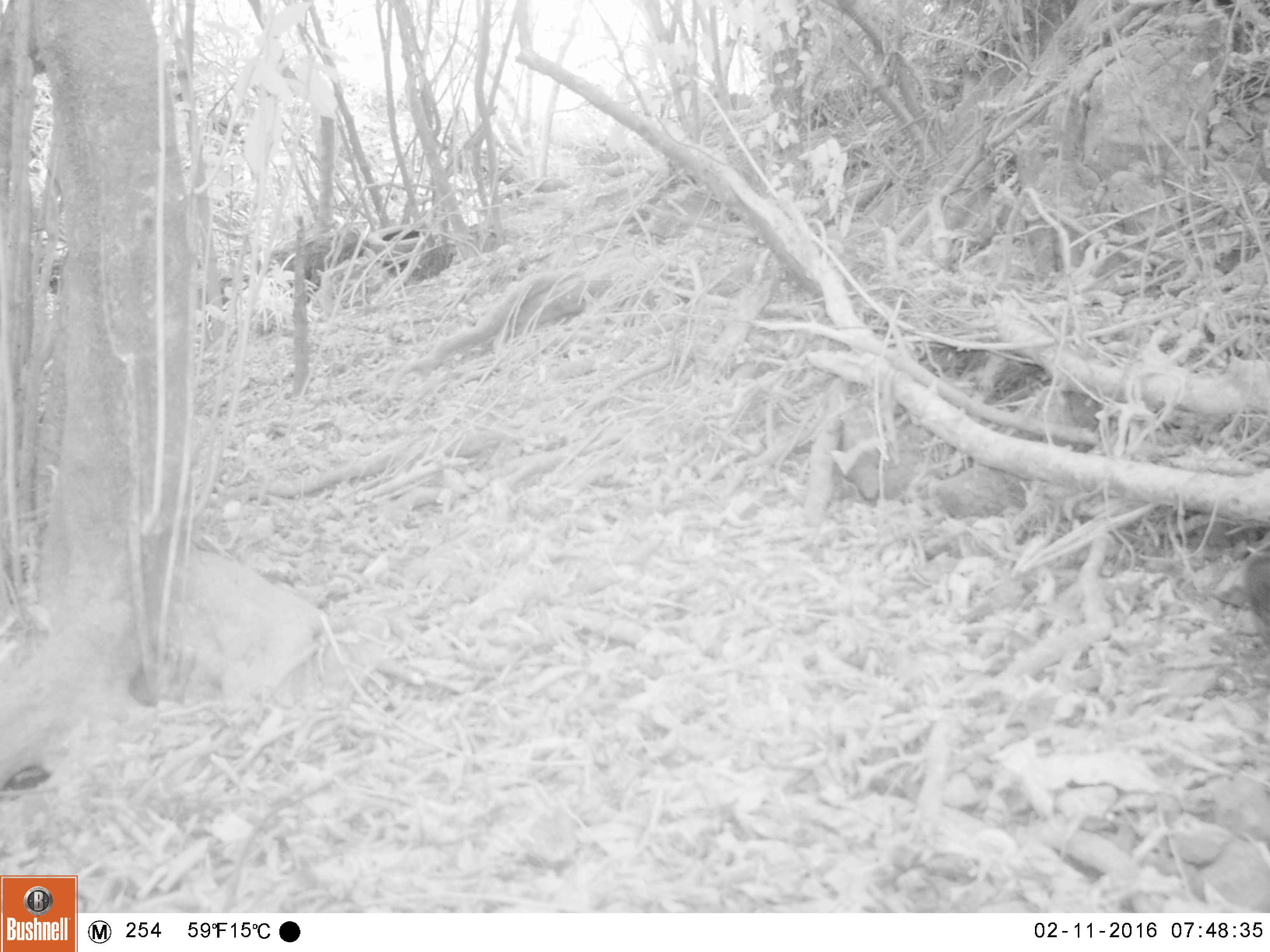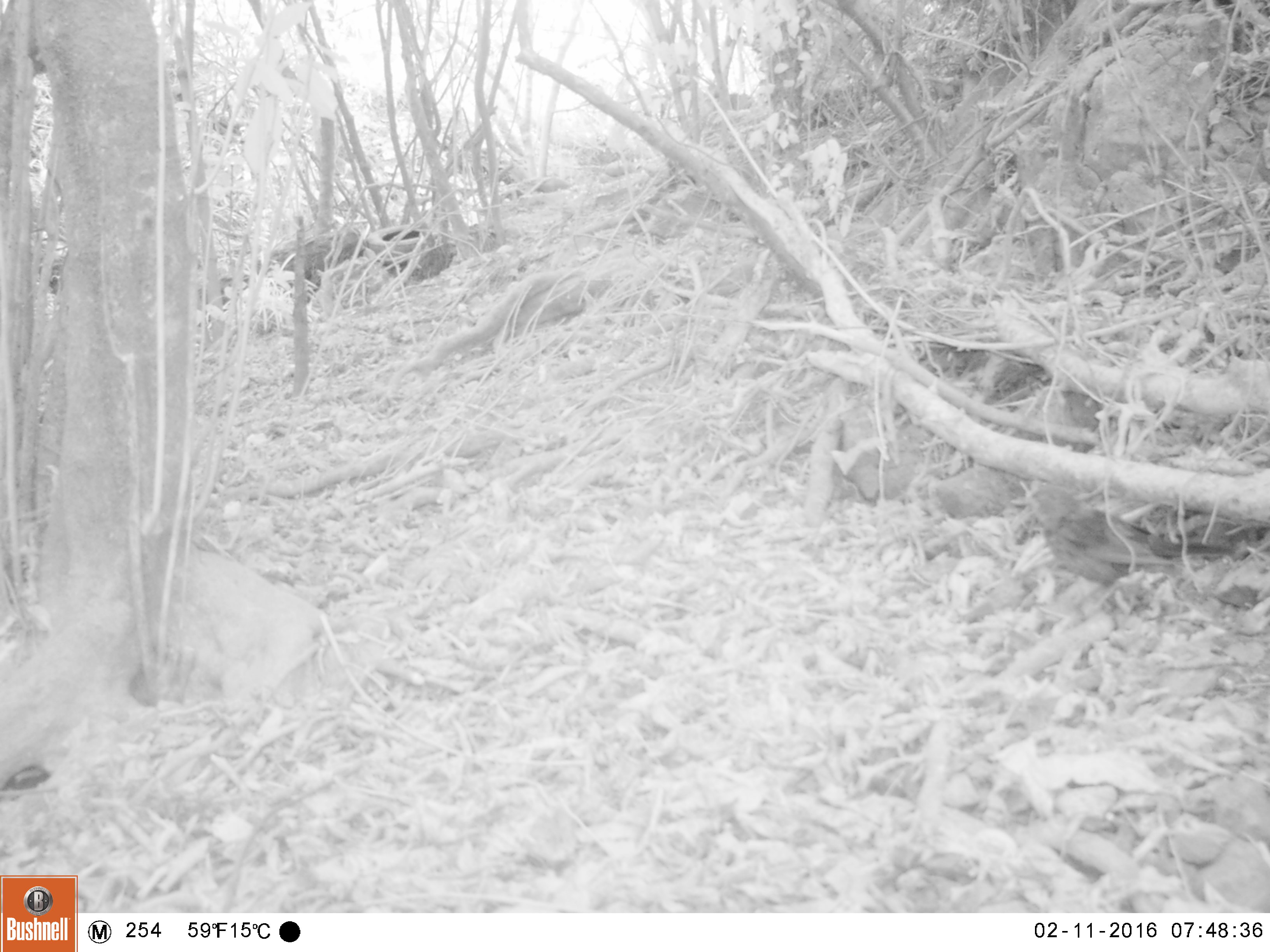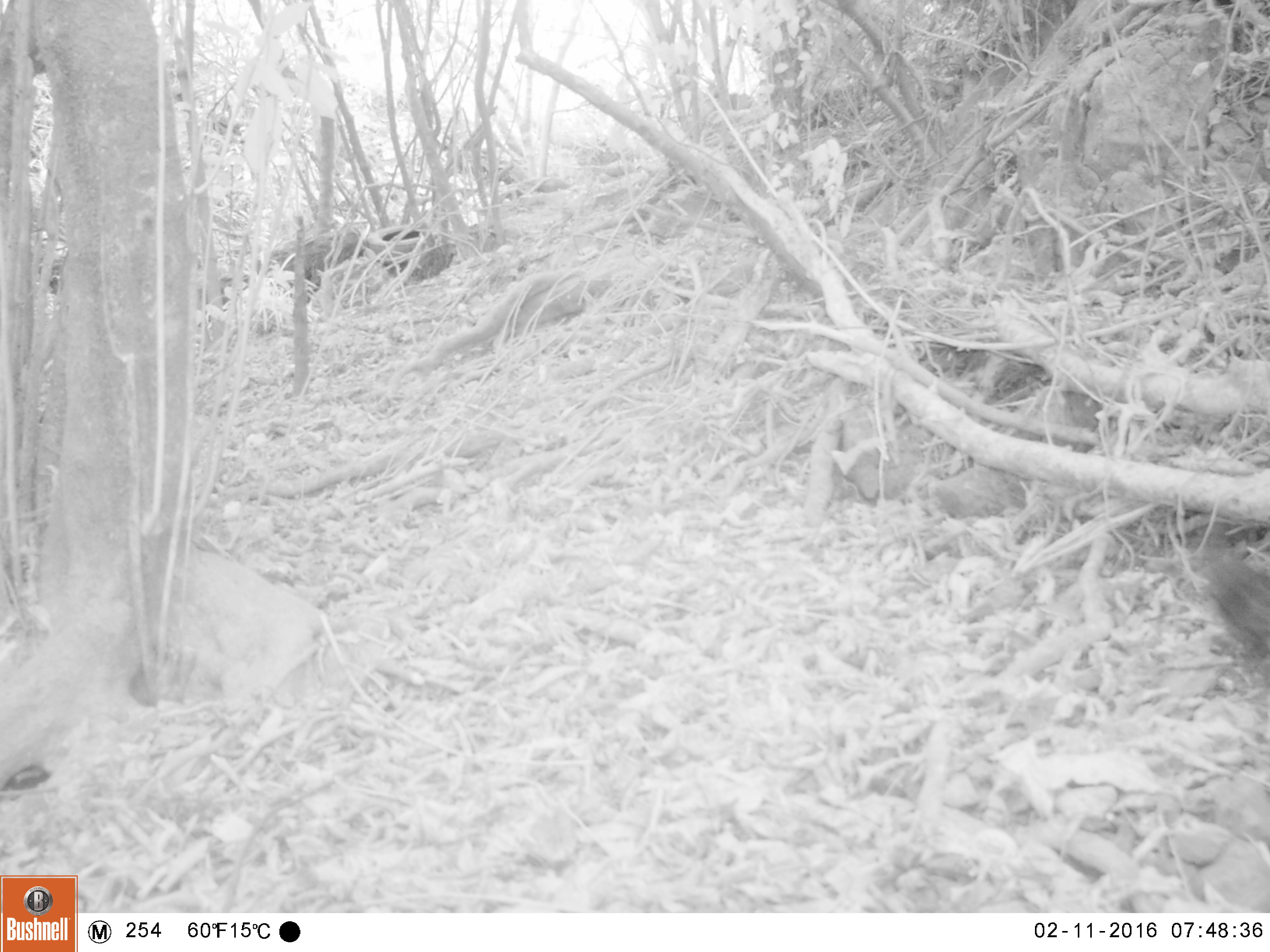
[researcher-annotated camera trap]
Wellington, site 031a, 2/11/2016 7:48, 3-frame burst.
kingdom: Animalia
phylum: Chordata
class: Aves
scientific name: Aves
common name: bird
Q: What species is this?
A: Bird (Aves).